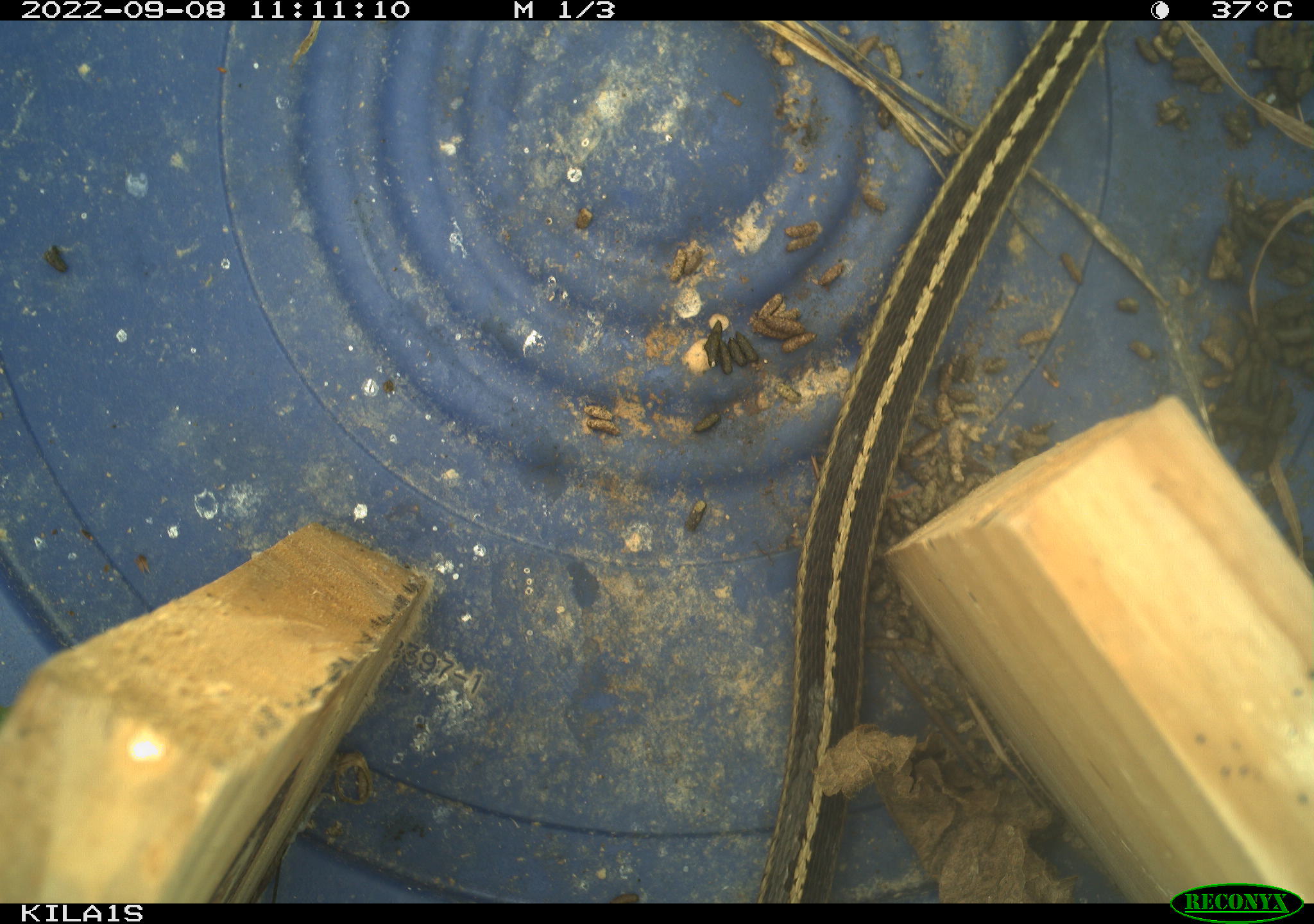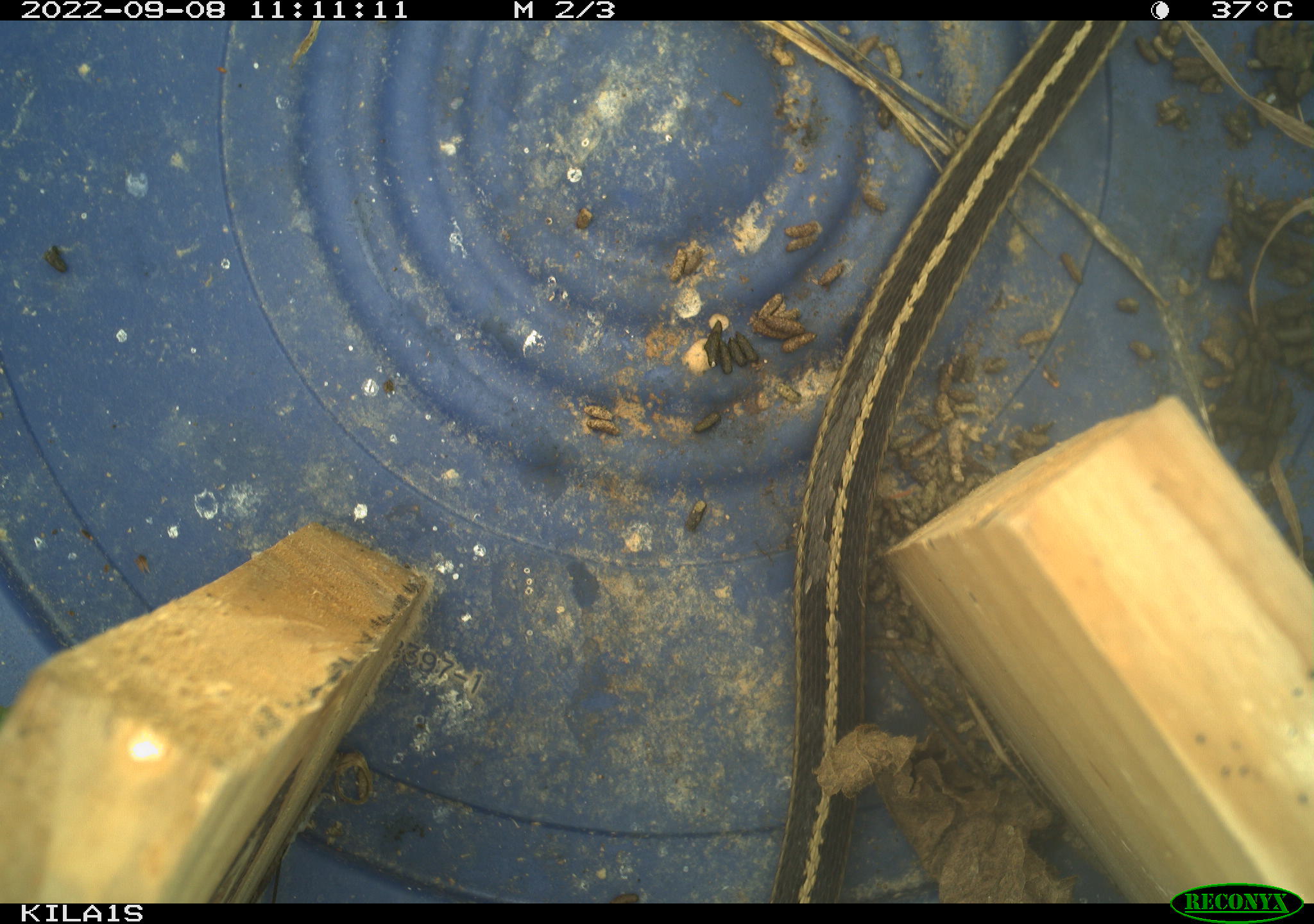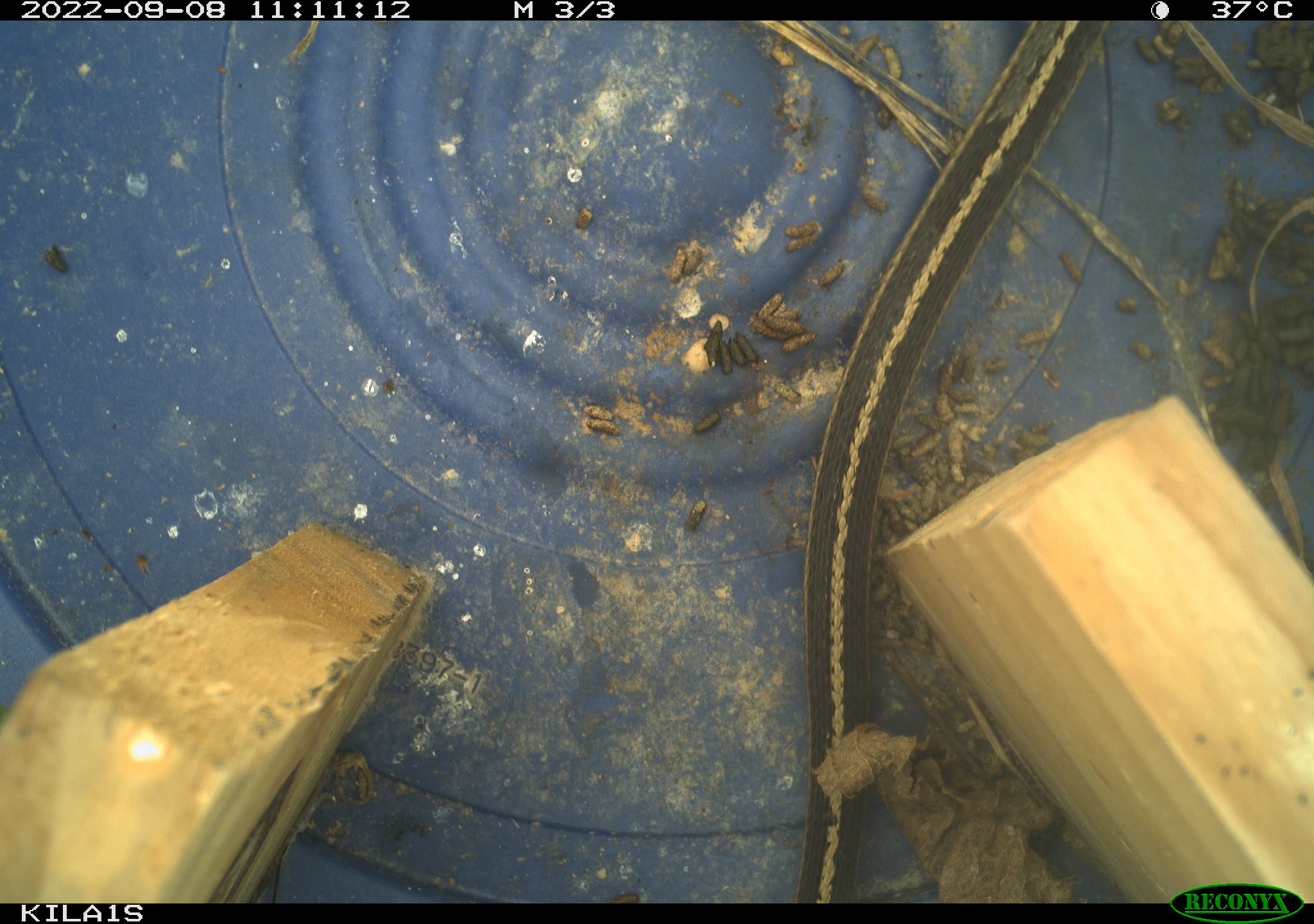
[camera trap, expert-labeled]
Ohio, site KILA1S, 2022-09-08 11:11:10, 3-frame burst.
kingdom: Animalia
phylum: Chordata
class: Reptilia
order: Squamata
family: Colubridae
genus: Thamnophis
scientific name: Thamnophis sirtalis sirtalis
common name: eastern gartersnake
Eastern gartersnake (Thamnophis sirtalis sirtalis).